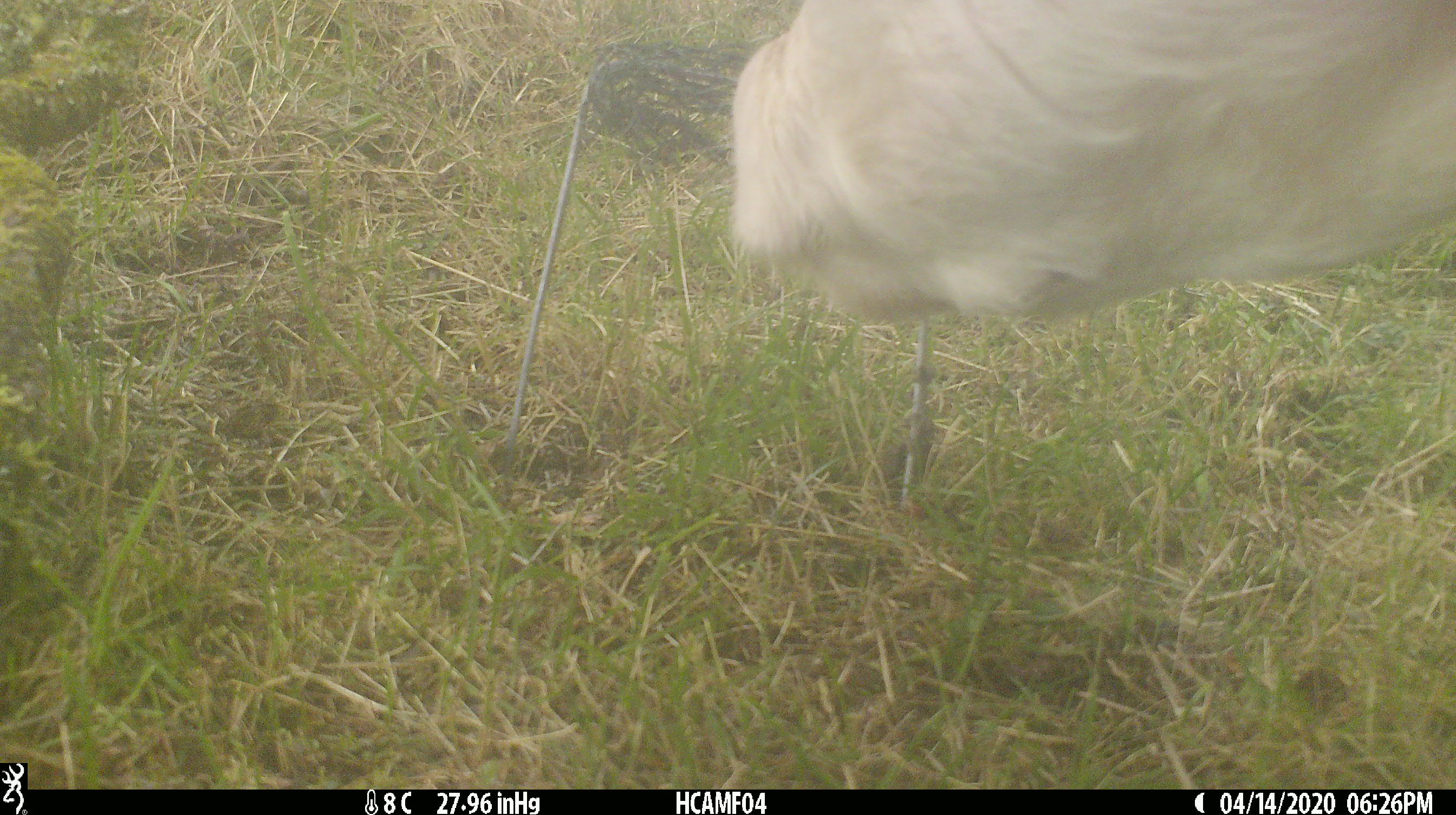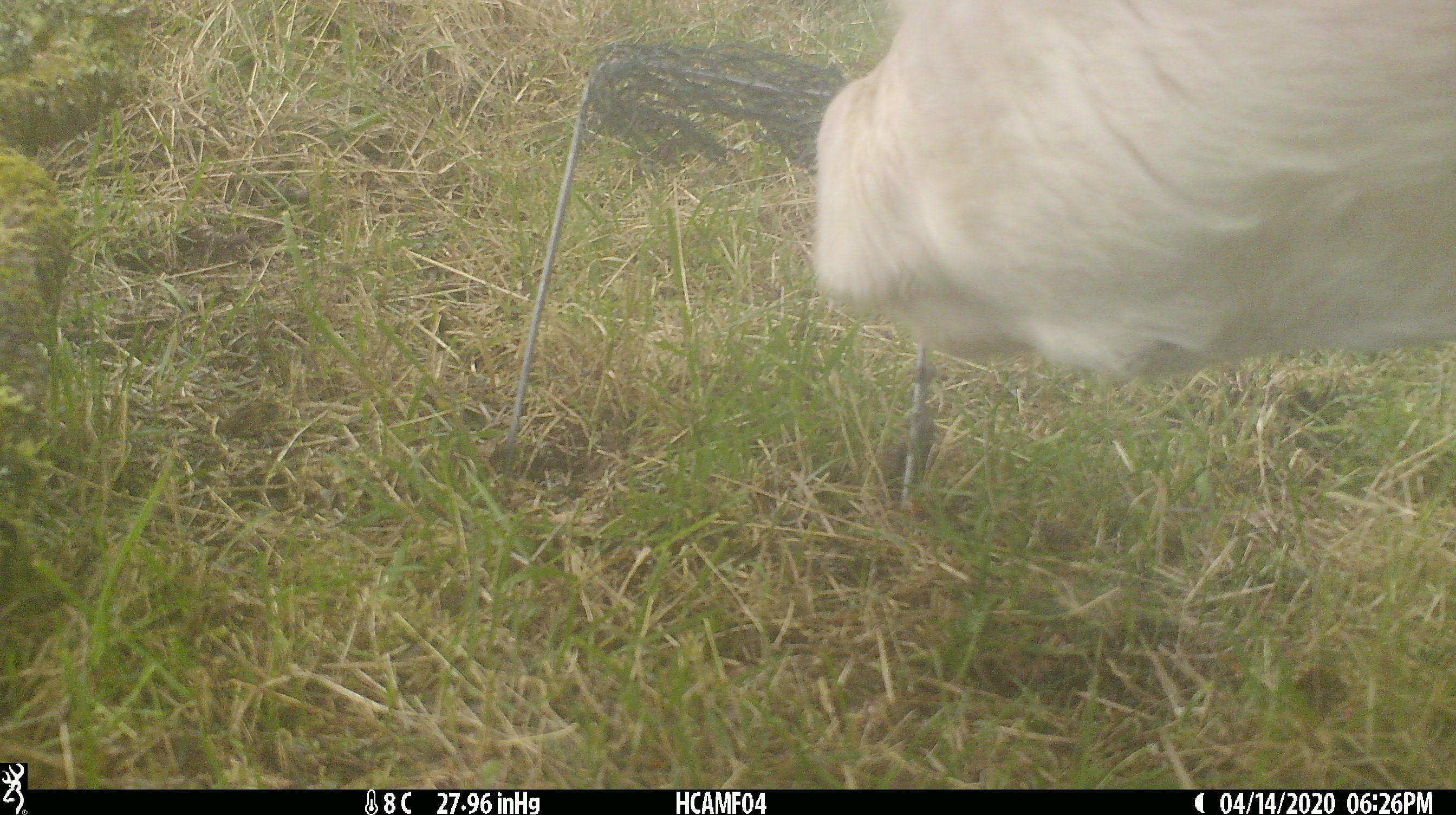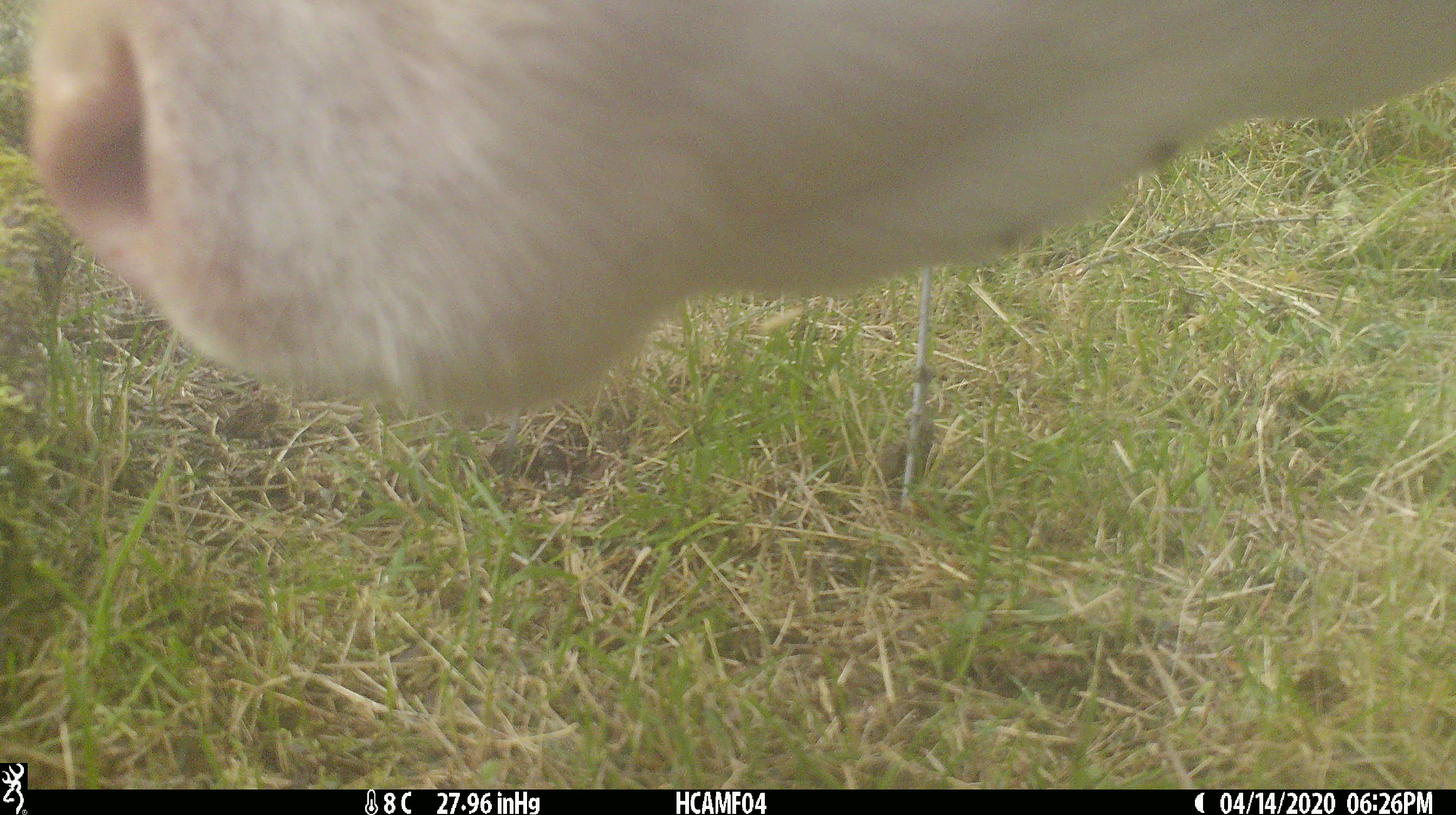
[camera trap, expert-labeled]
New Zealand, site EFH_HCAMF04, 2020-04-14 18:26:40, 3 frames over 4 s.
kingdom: Animalia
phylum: Chordata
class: Mammalia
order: Artiodactyla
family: Bovidae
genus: Bos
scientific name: Bos taurus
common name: domestic cow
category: cow